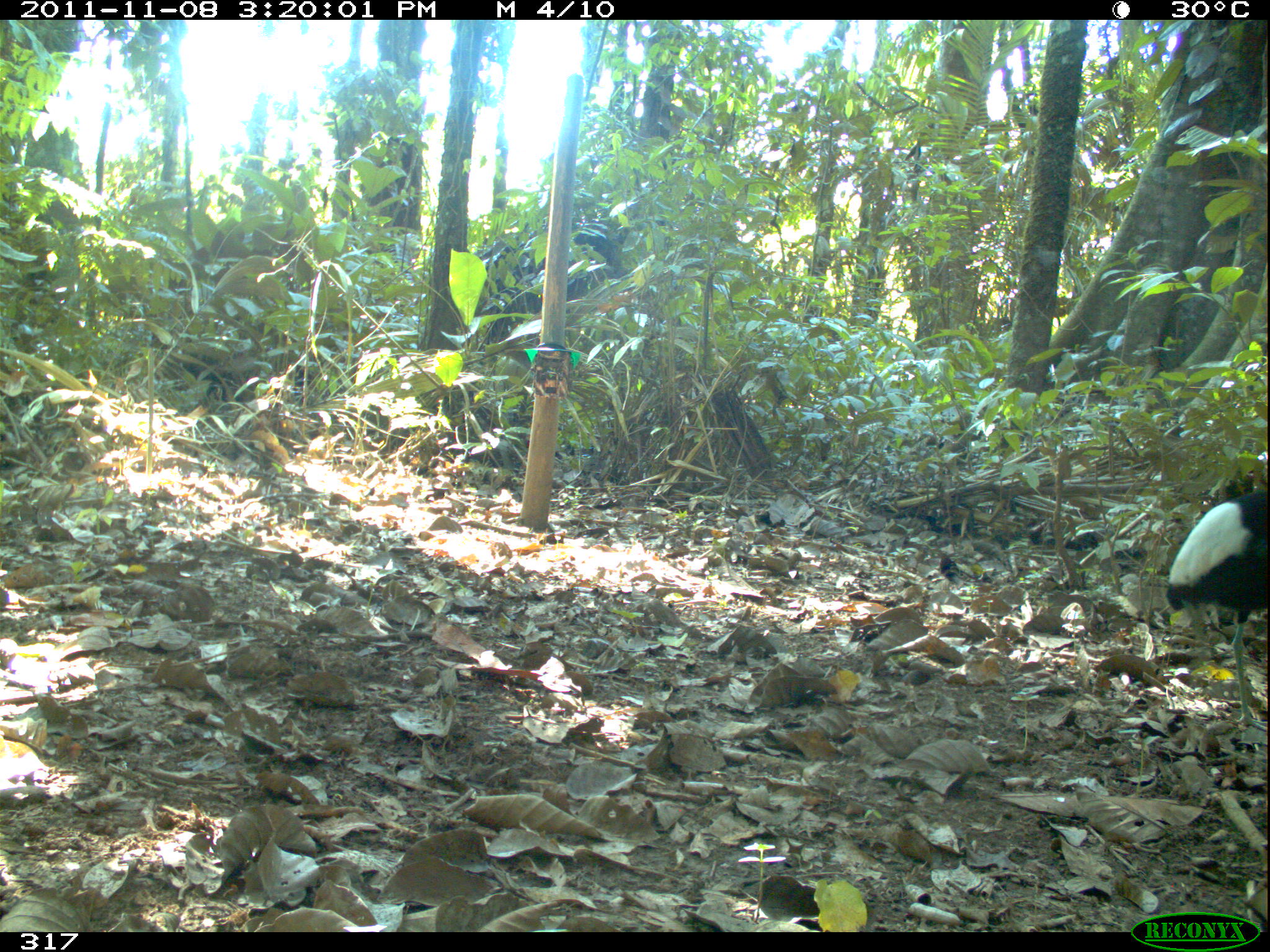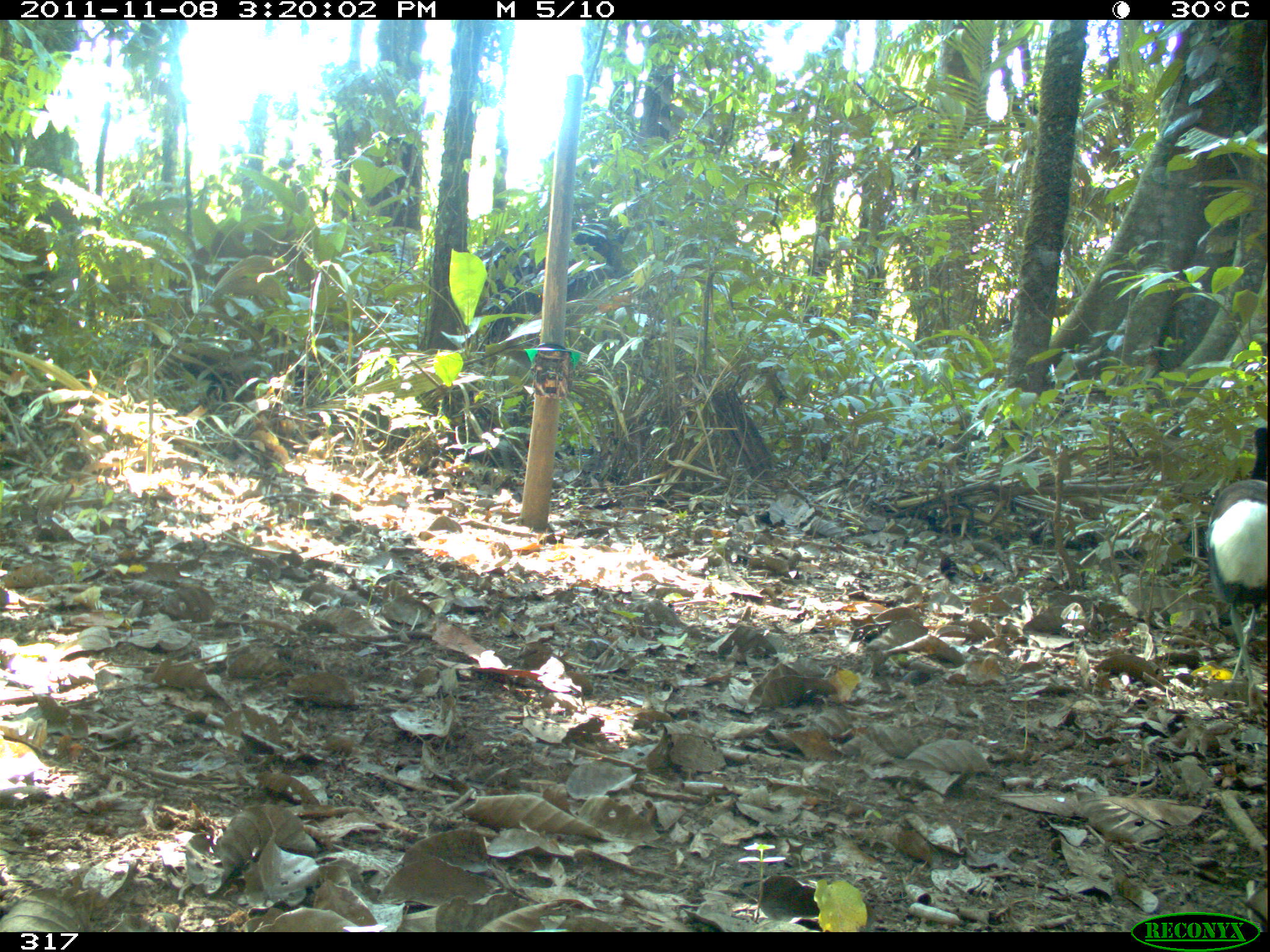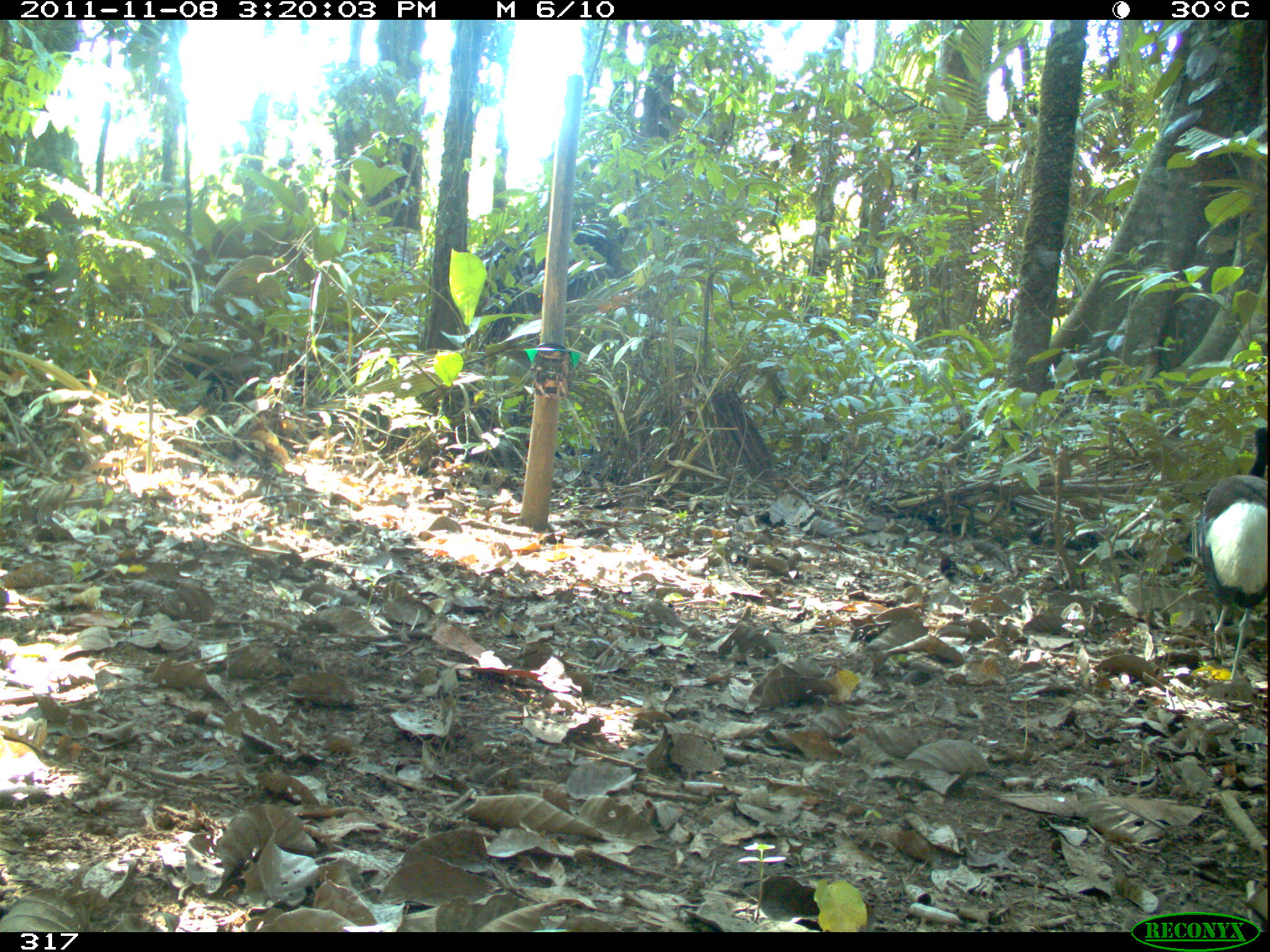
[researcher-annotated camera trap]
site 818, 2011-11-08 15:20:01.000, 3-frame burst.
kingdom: Animalia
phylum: Chordata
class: Aves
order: Gruiformes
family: Psophiidae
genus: Psophia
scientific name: Psophia leucoptera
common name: pale-winged trumpeter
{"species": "Psophia leucoptera (pale-winged trumpeter)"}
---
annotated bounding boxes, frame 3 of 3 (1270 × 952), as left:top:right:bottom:
psophia leucoptera: 1185:424:1267:684